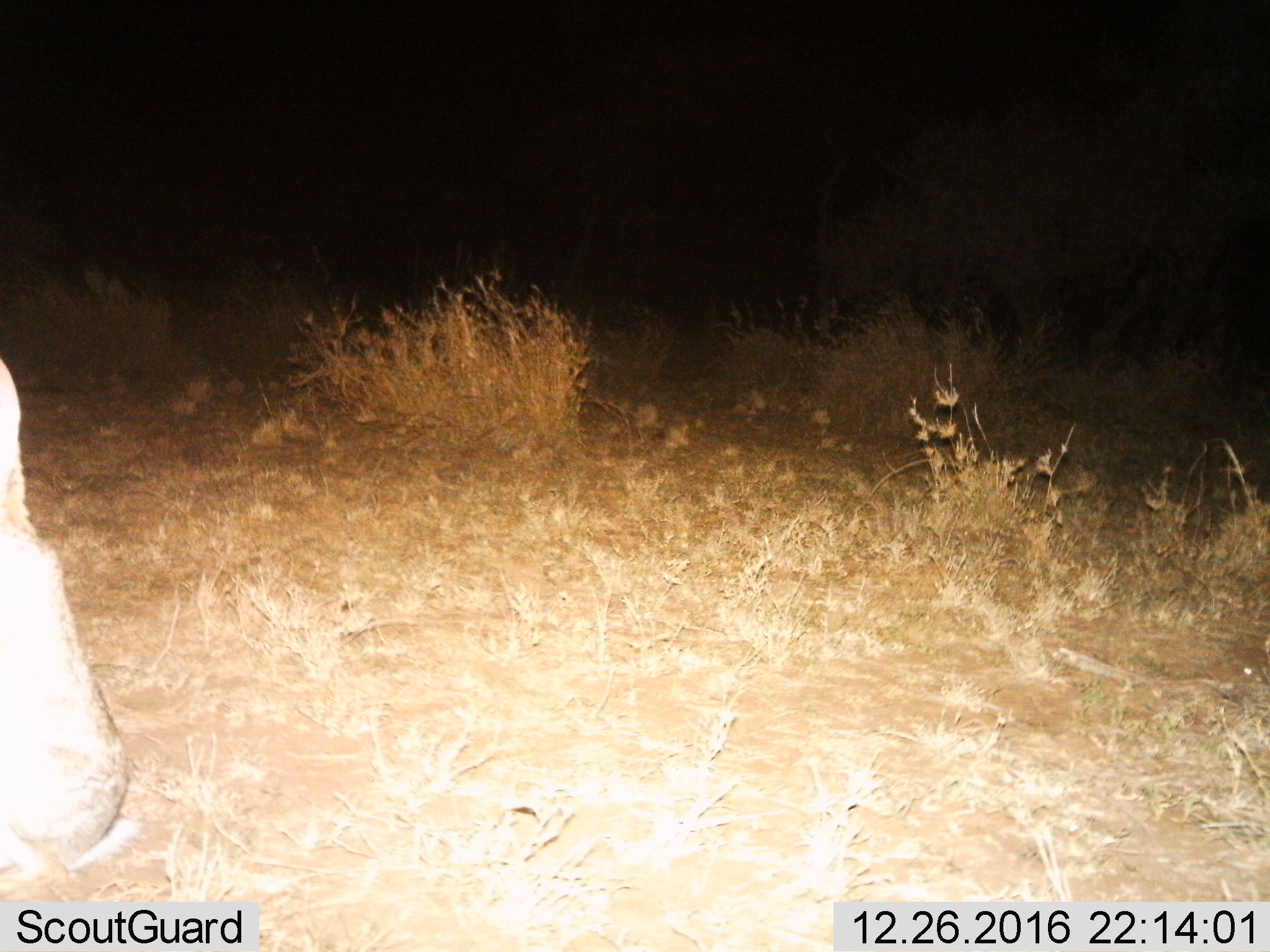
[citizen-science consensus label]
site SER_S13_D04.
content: unidentified animal